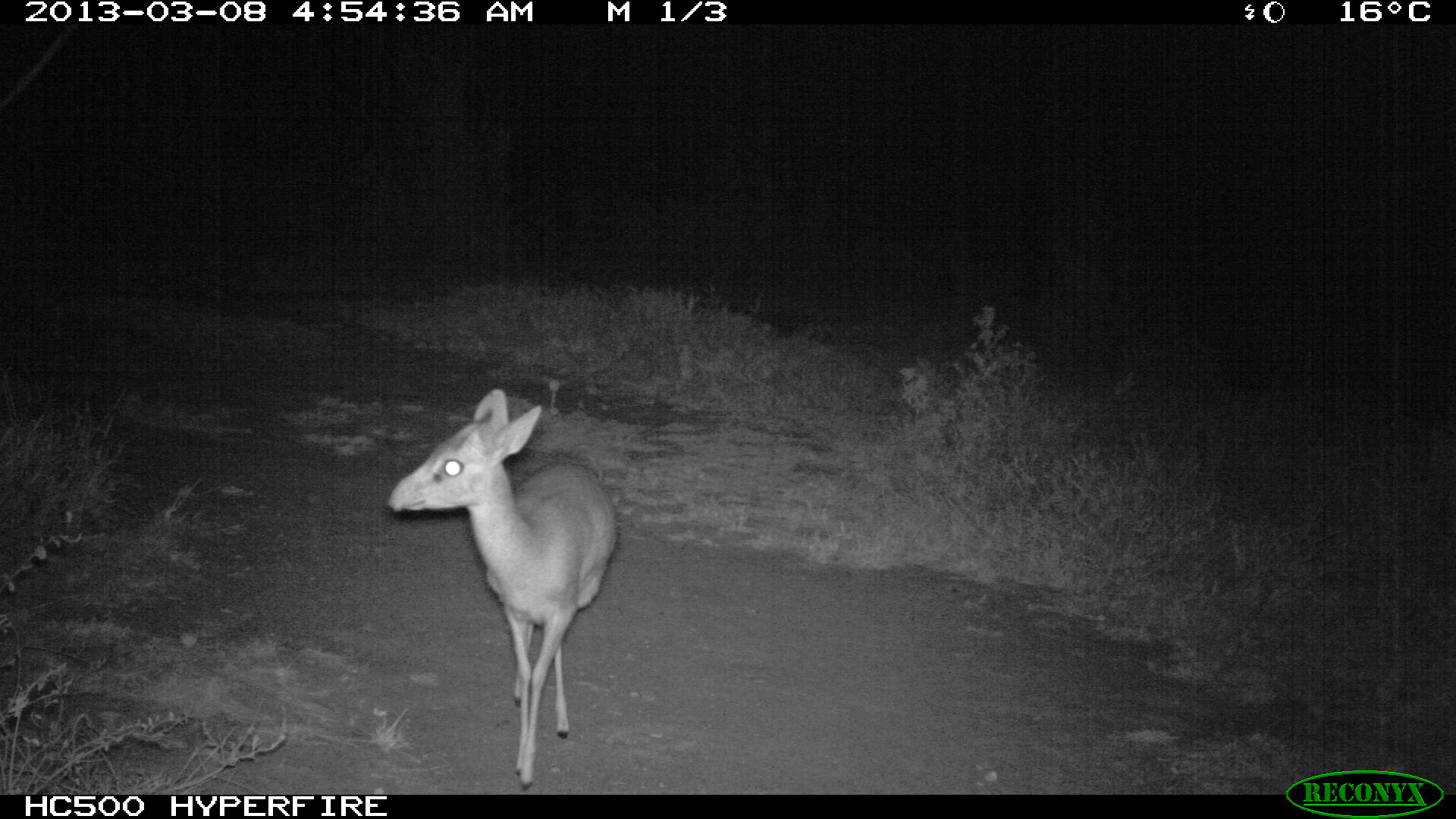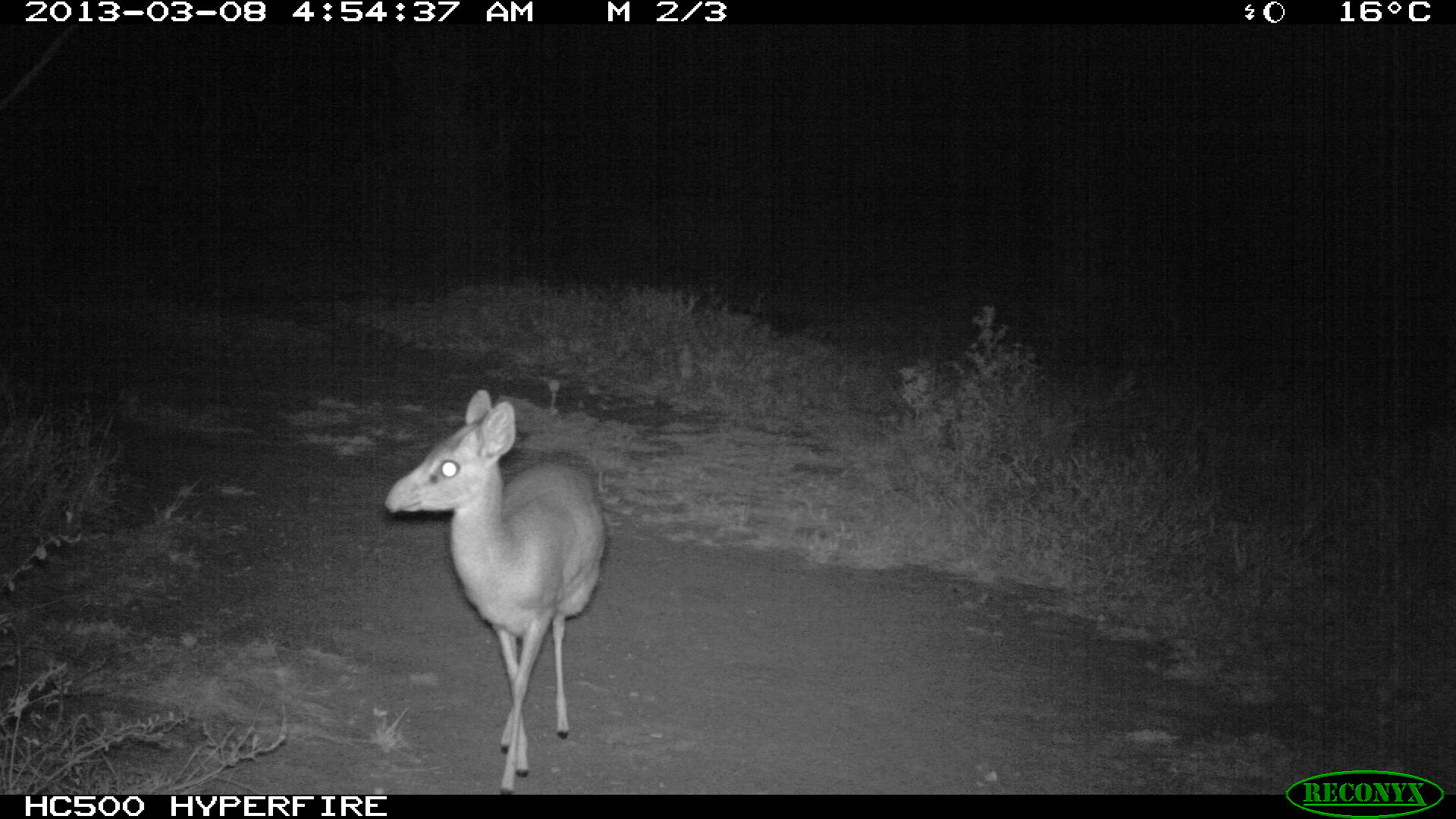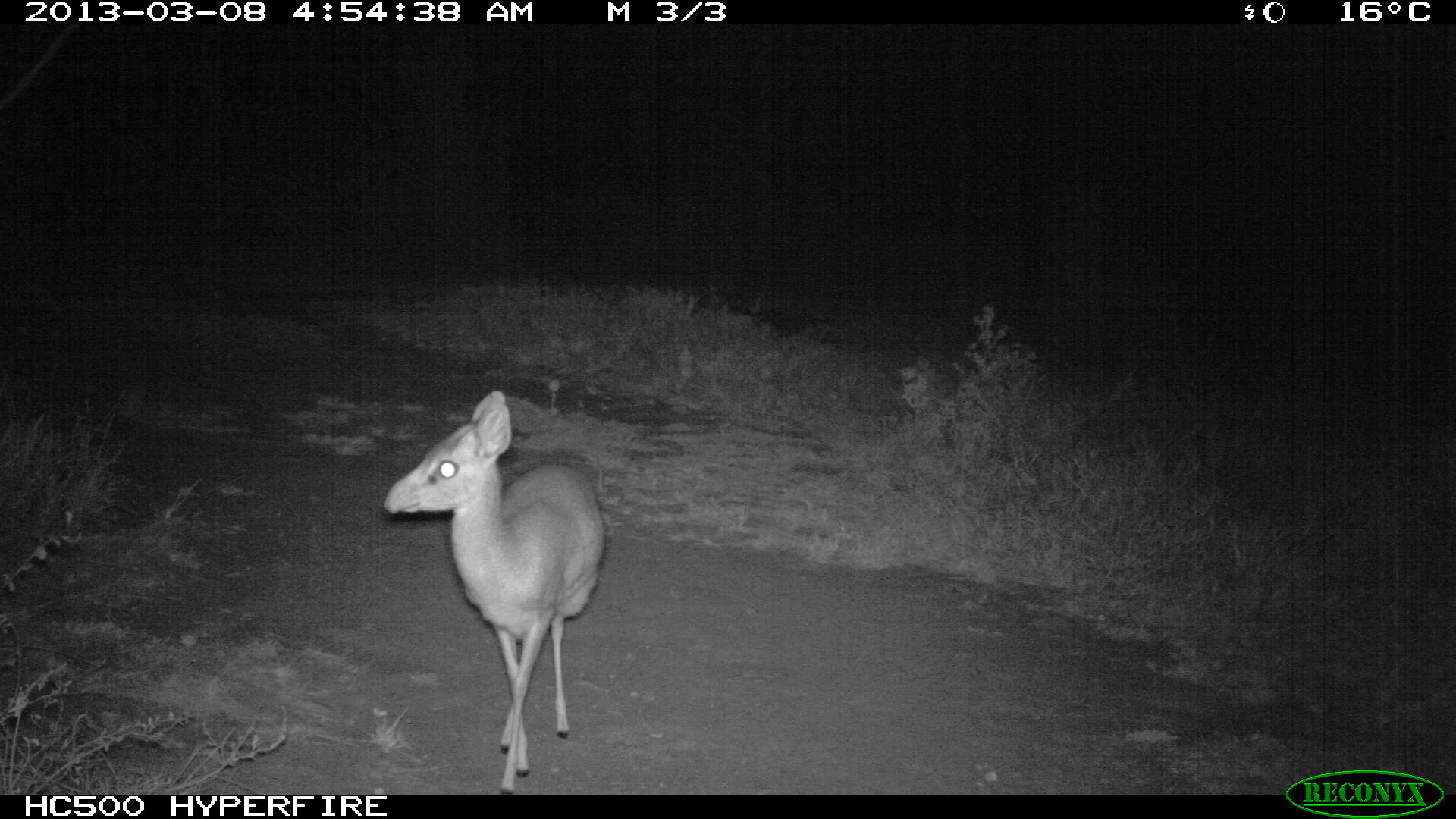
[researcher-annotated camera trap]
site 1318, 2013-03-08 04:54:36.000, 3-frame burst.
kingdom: Animalia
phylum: Chordata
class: Mammalia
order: Artiodactyla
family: Bovidae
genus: Madoqua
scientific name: Madoqua guentheri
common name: günther's dik-dik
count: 1